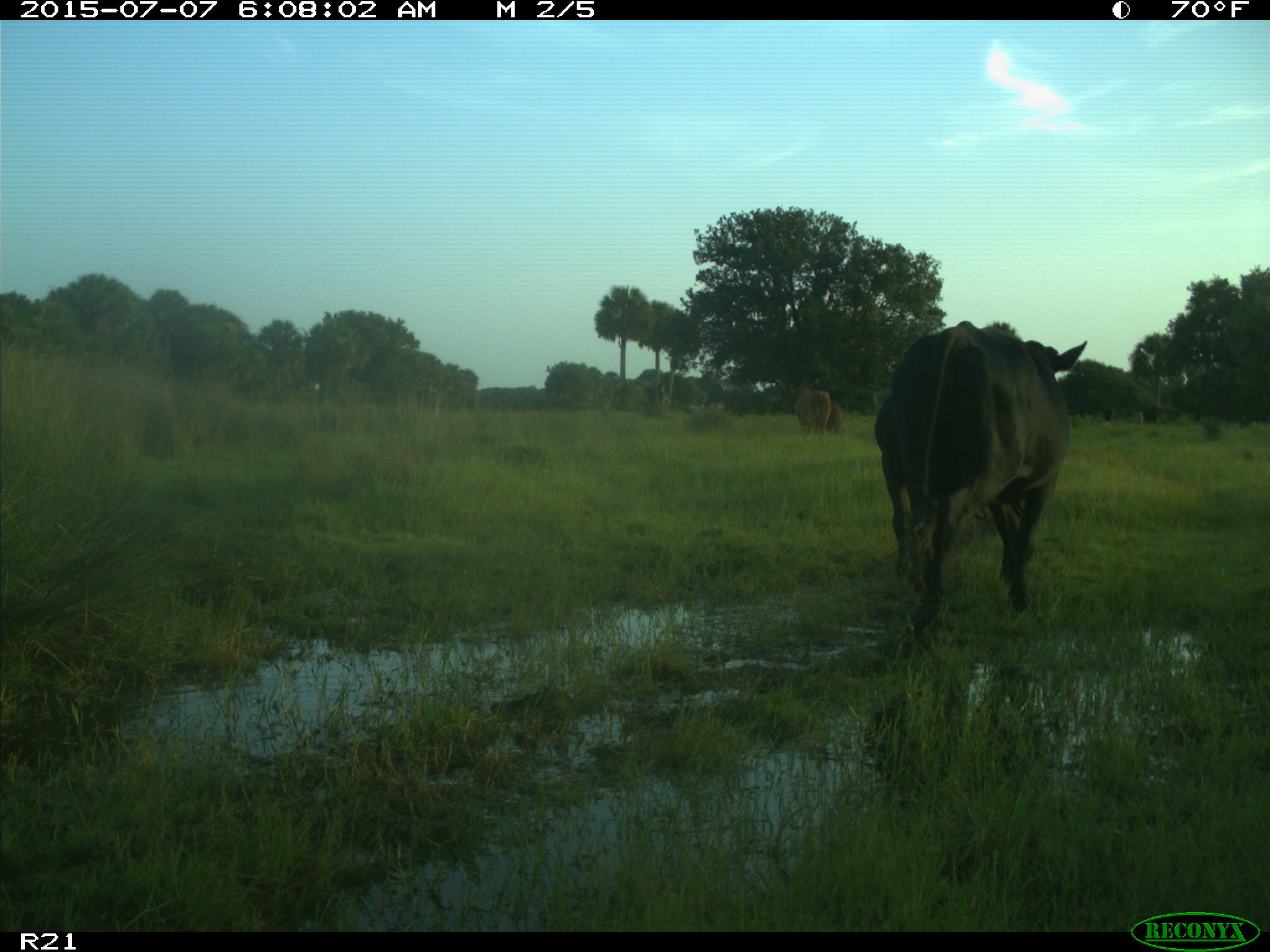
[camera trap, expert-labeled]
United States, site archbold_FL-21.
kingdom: Animalia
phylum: Chordata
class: Mammalia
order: Artiodactyla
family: Bovidae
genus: Bos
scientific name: Bos taurus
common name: domestic cow